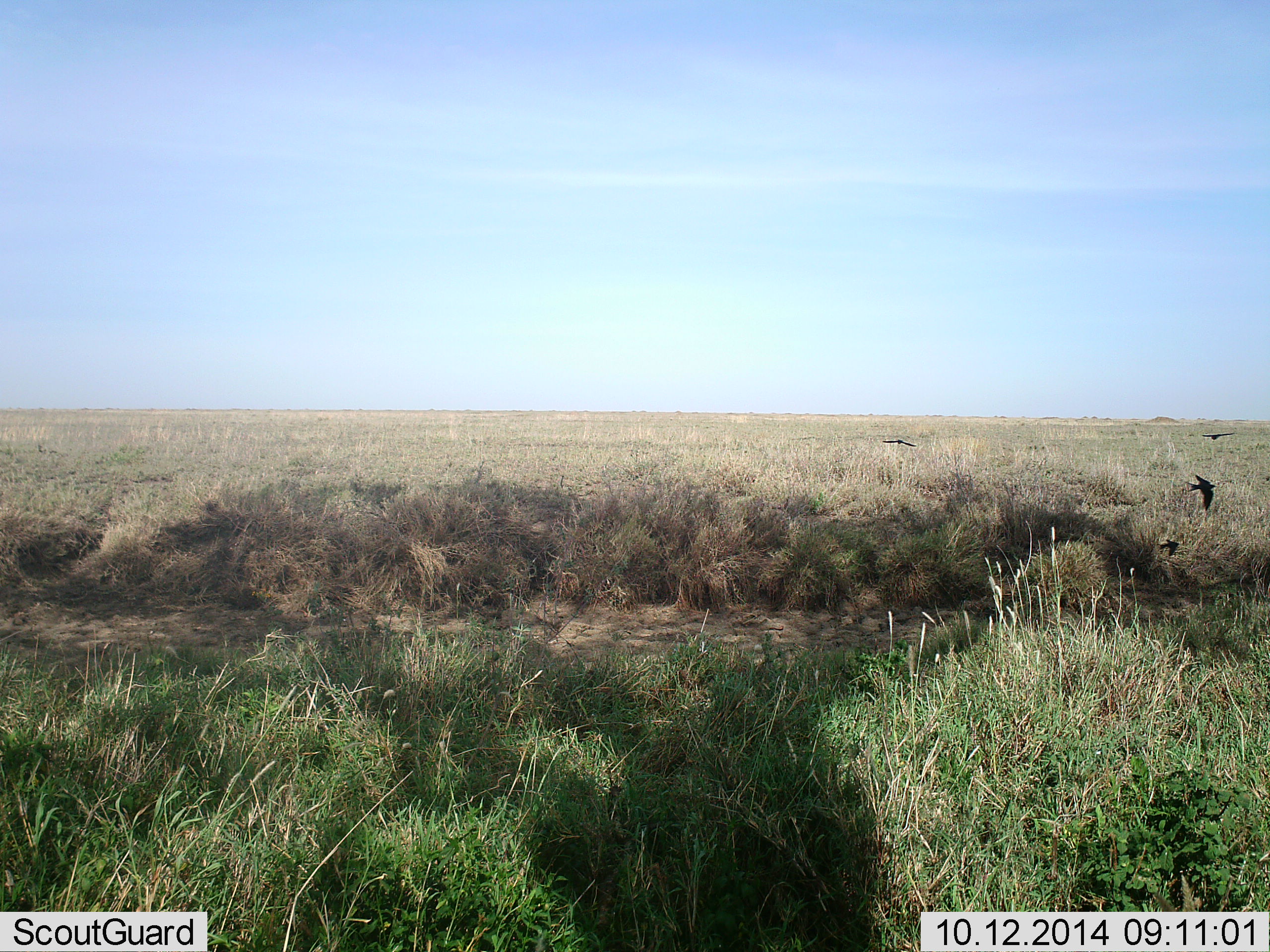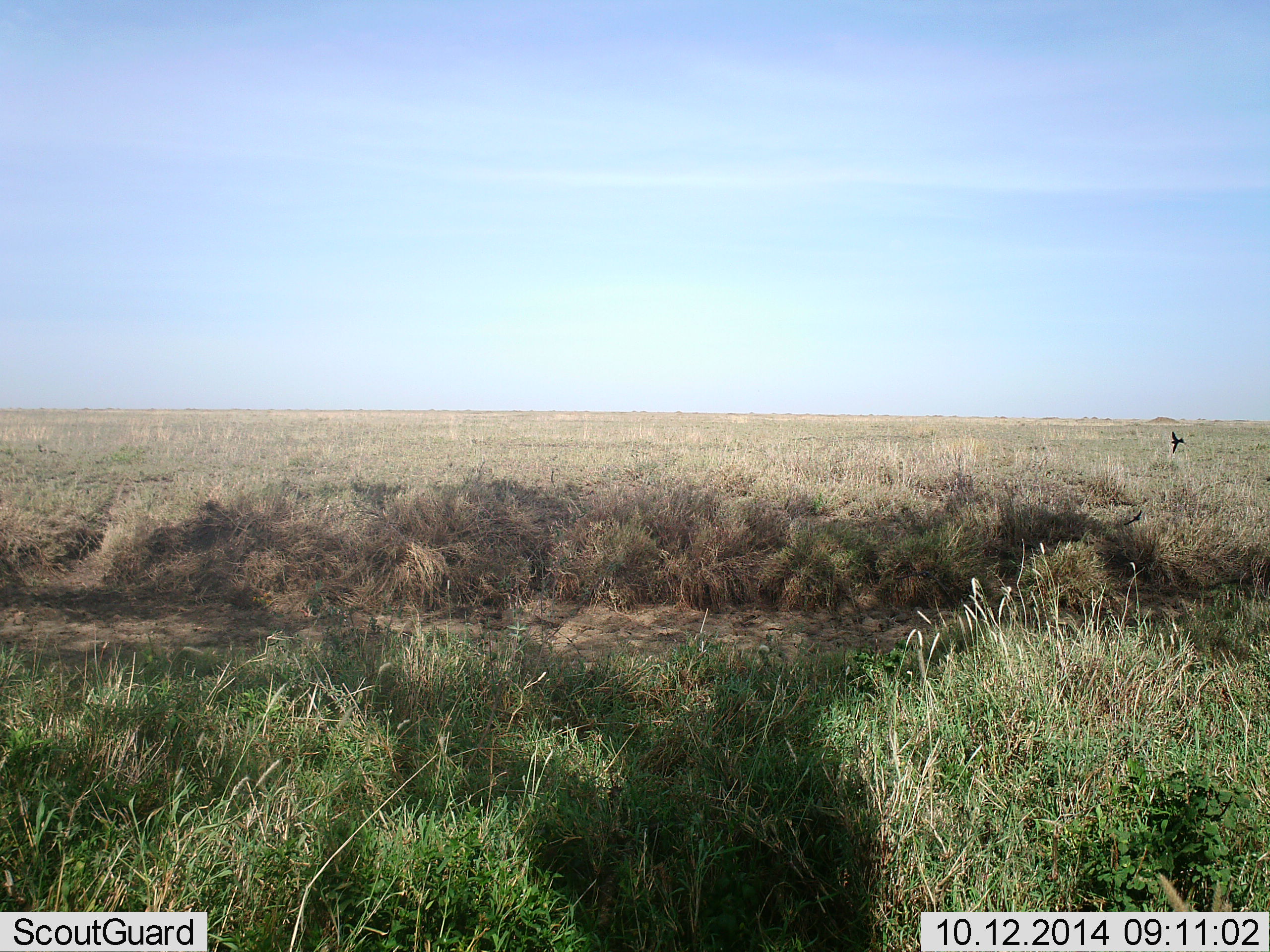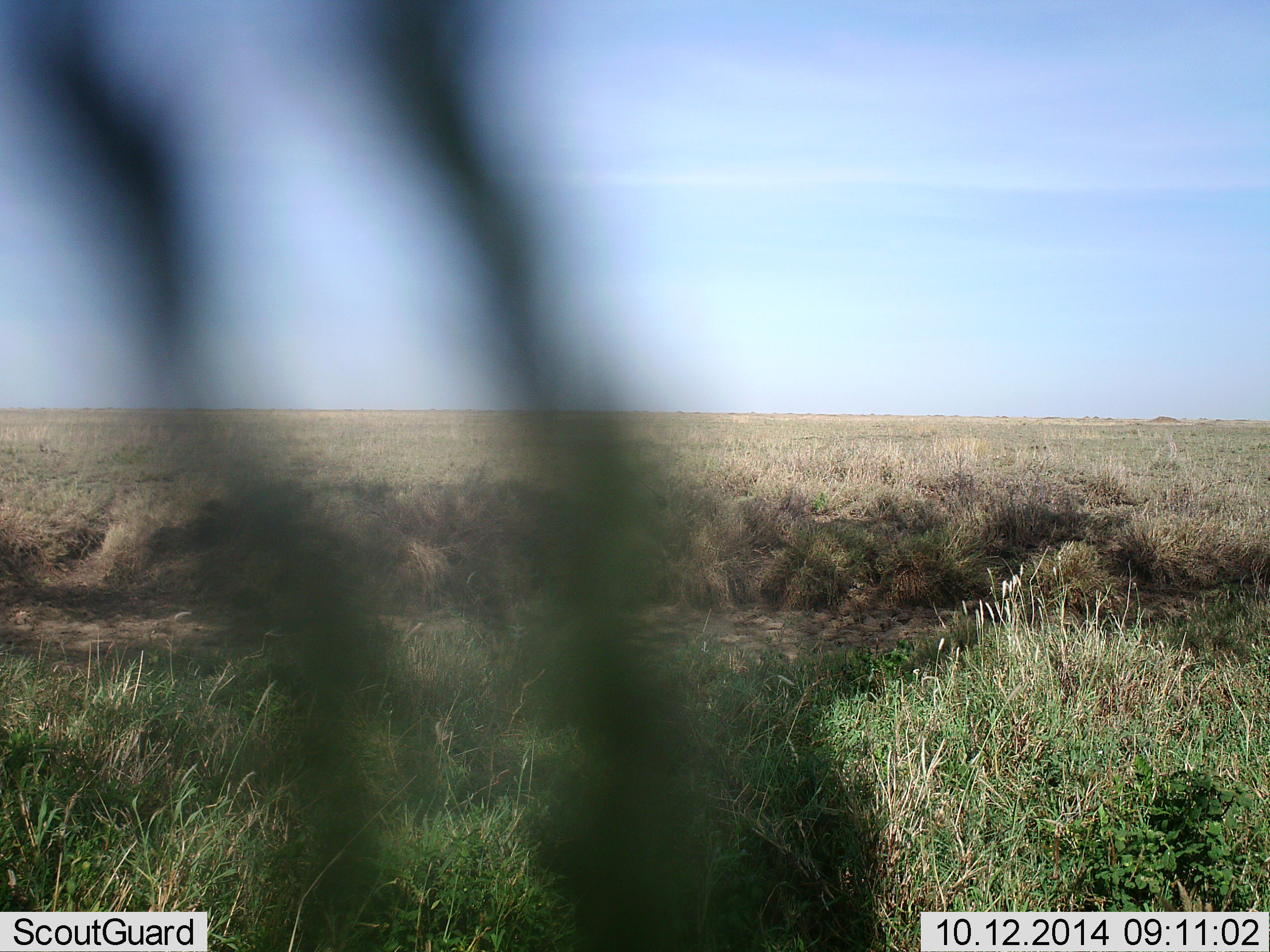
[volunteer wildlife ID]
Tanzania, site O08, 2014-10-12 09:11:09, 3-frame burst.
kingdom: Animalia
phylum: Chordata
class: Aves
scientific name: Aves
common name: bird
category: otherbird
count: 3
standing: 0%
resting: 0%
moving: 100%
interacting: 0%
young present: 0%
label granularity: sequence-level